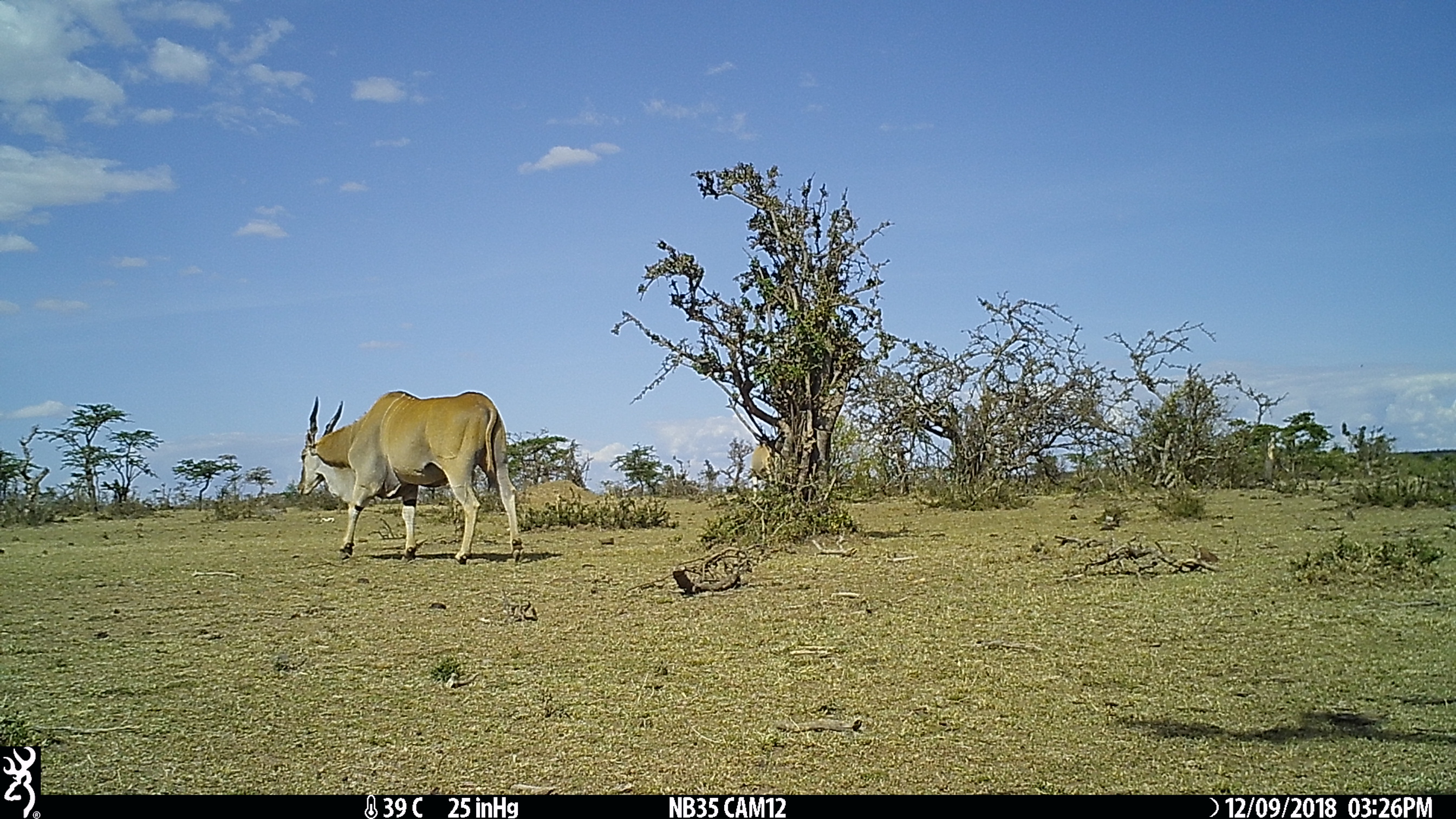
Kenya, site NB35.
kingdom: Animalia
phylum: Chordata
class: Mammalia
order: Artiodactyla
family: Bovidae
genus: Tragelaphus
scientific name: Tragelaphus oryx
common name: eland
Eland (Tragelaphus oryx).